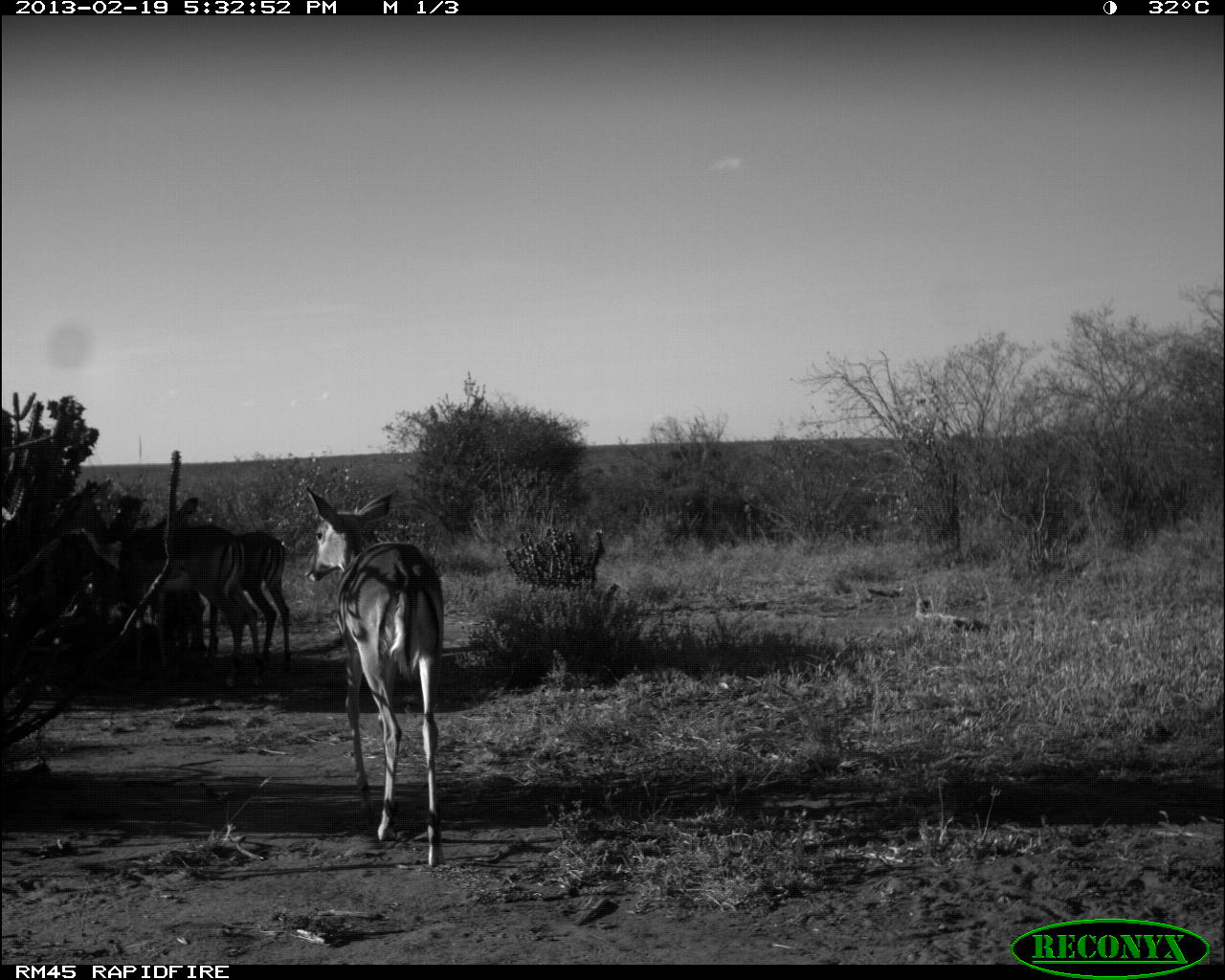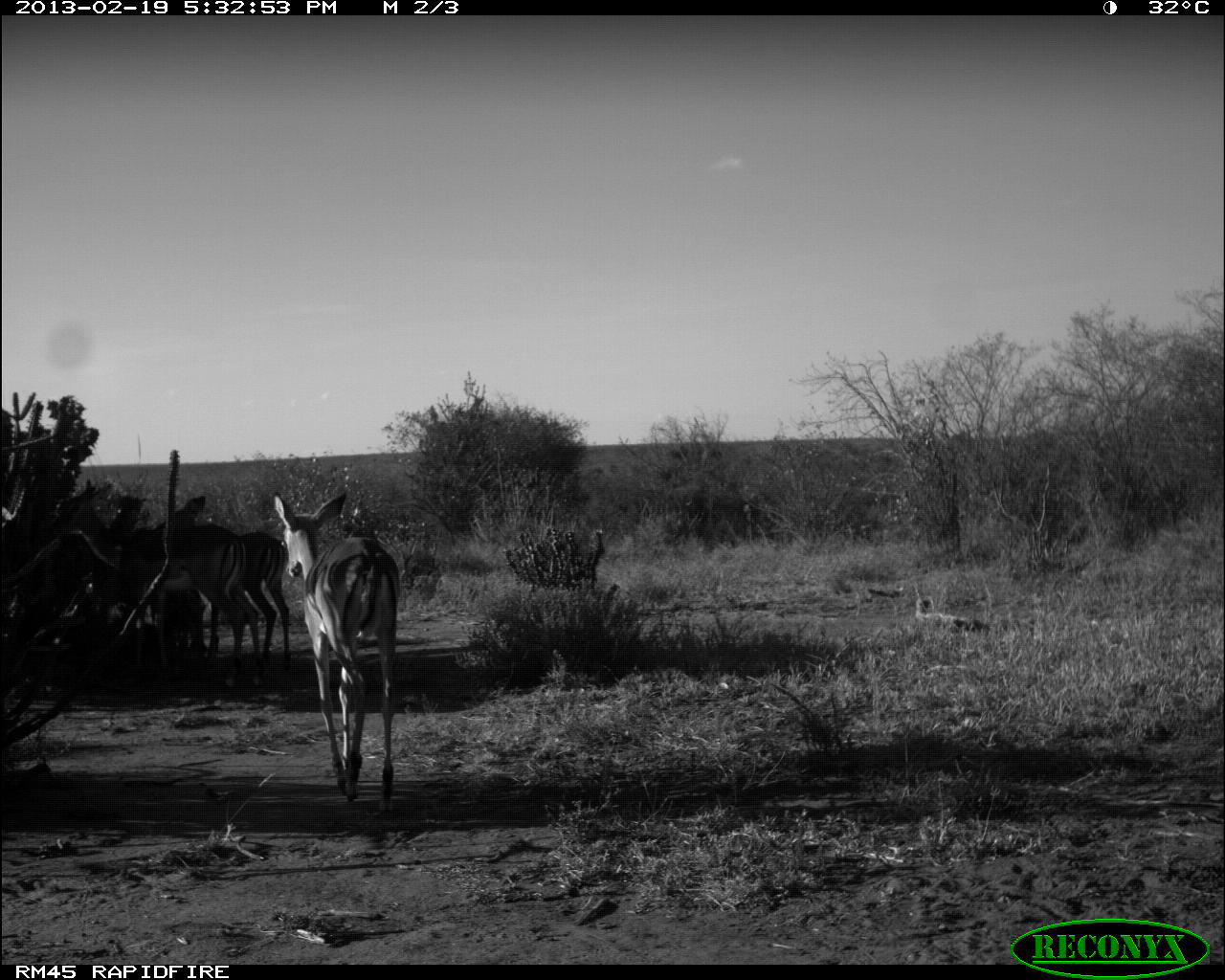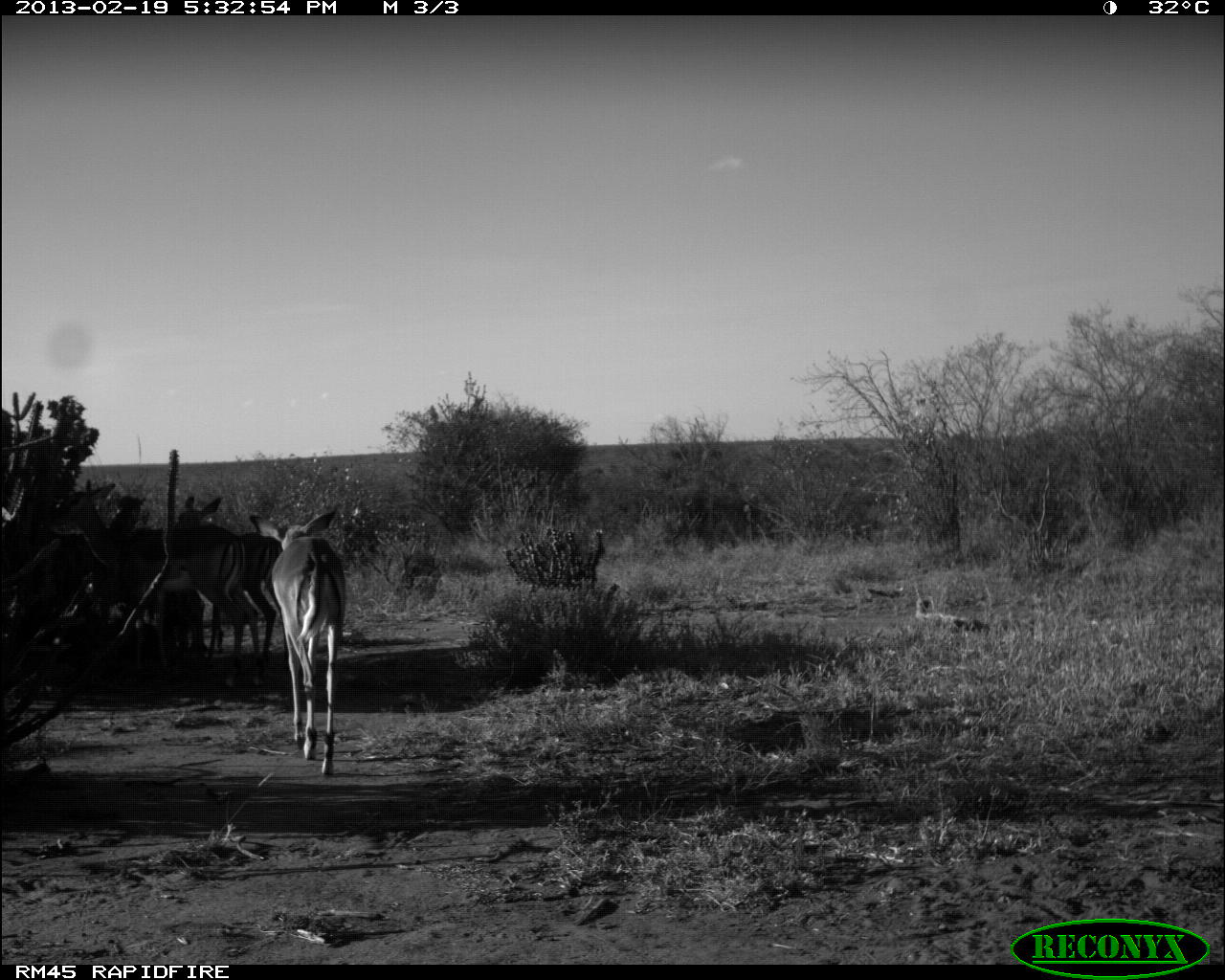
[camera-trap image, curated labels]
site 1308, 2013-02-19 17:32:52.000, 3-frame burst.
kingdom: Animalia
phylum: Chordata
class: Mammalia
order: Artiodactyla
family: Bovidae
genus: Aepyceros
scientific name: Aepyceros melampus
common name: impala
Aepyceros melampus (impala), count 4.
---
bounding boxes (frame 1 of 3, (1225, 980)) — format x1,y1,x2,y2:
aepyceros melampus: 302,485,444,868; 49,480,263,687; 154,496,291,668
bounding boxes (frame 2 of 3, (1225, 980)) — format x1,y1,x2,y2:
aepyceros melampus: 49,480,263,687; 267,488,398,806; 154,496,291,668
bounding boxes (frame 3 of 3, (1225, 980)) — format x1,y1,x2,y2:
aepyceros melampus: 43,480,257,687; 250,504,346,774; 176,493,281,657